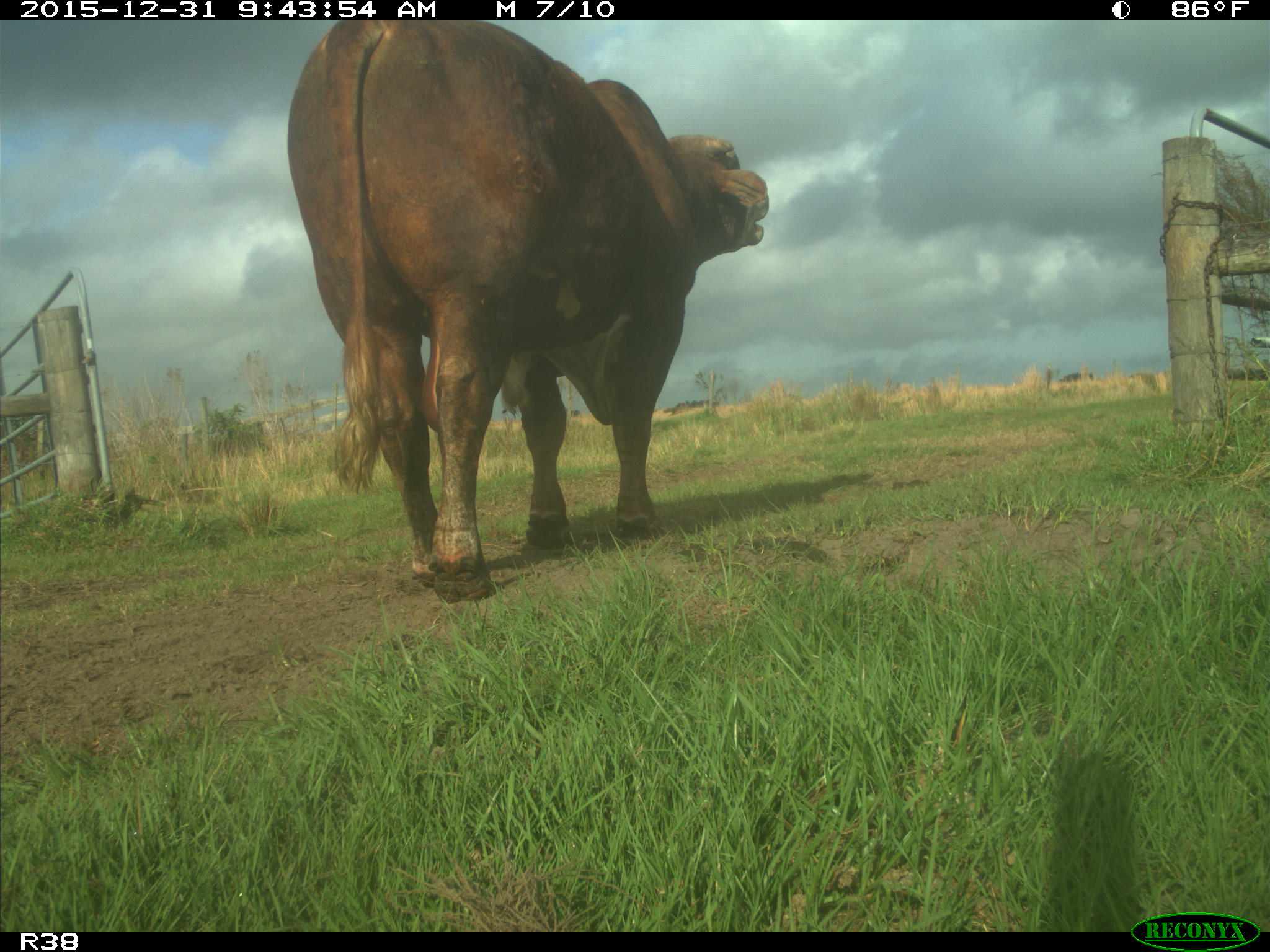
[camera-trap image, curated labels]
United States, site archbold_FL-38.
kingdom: Animalia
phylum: Chordata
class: Mammalia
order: Artiodactyla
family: Bovidae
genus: Bos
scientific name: Bos taurus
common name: domestic cow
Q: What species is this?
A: Bos taurus (domestic cow).